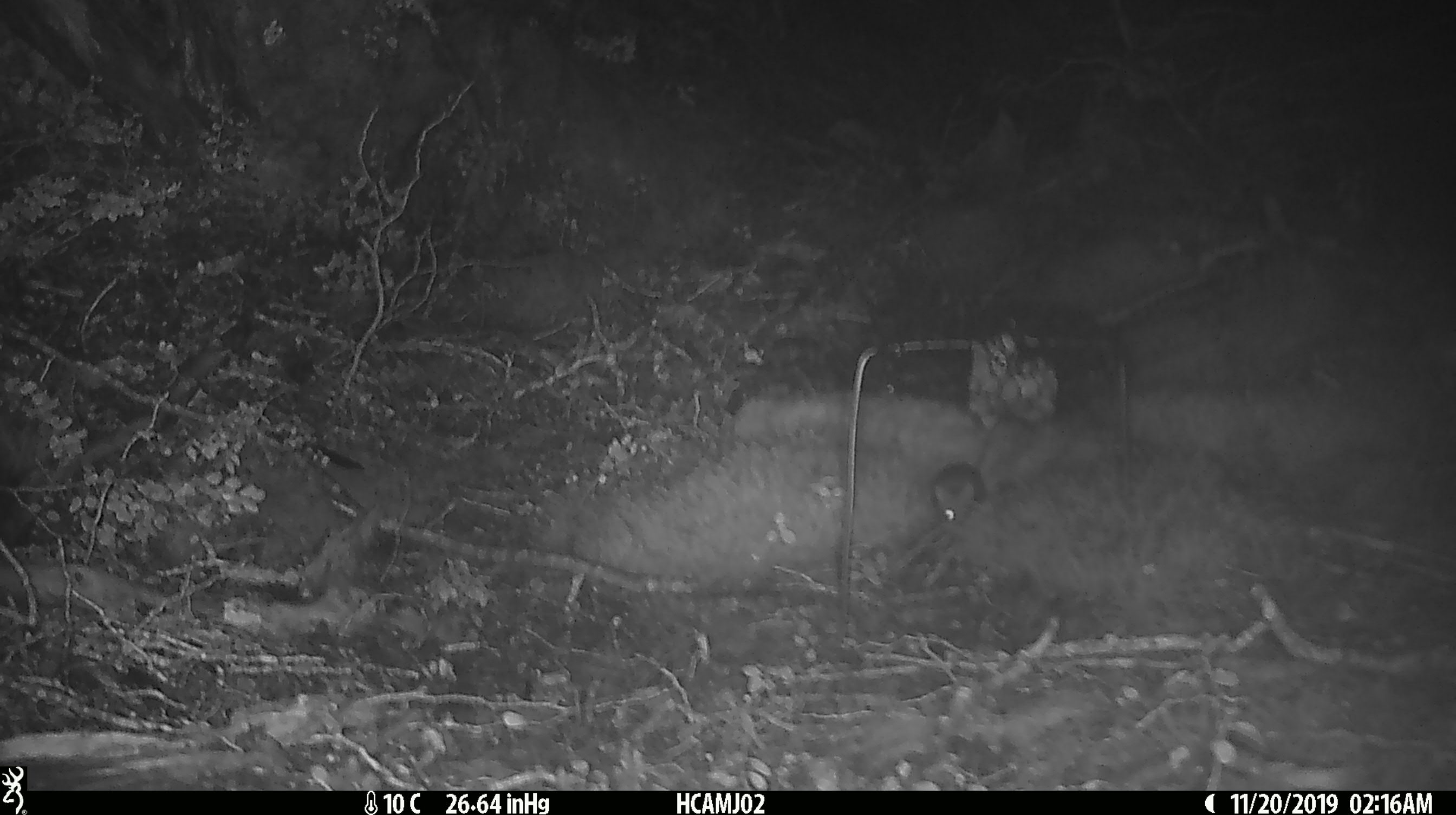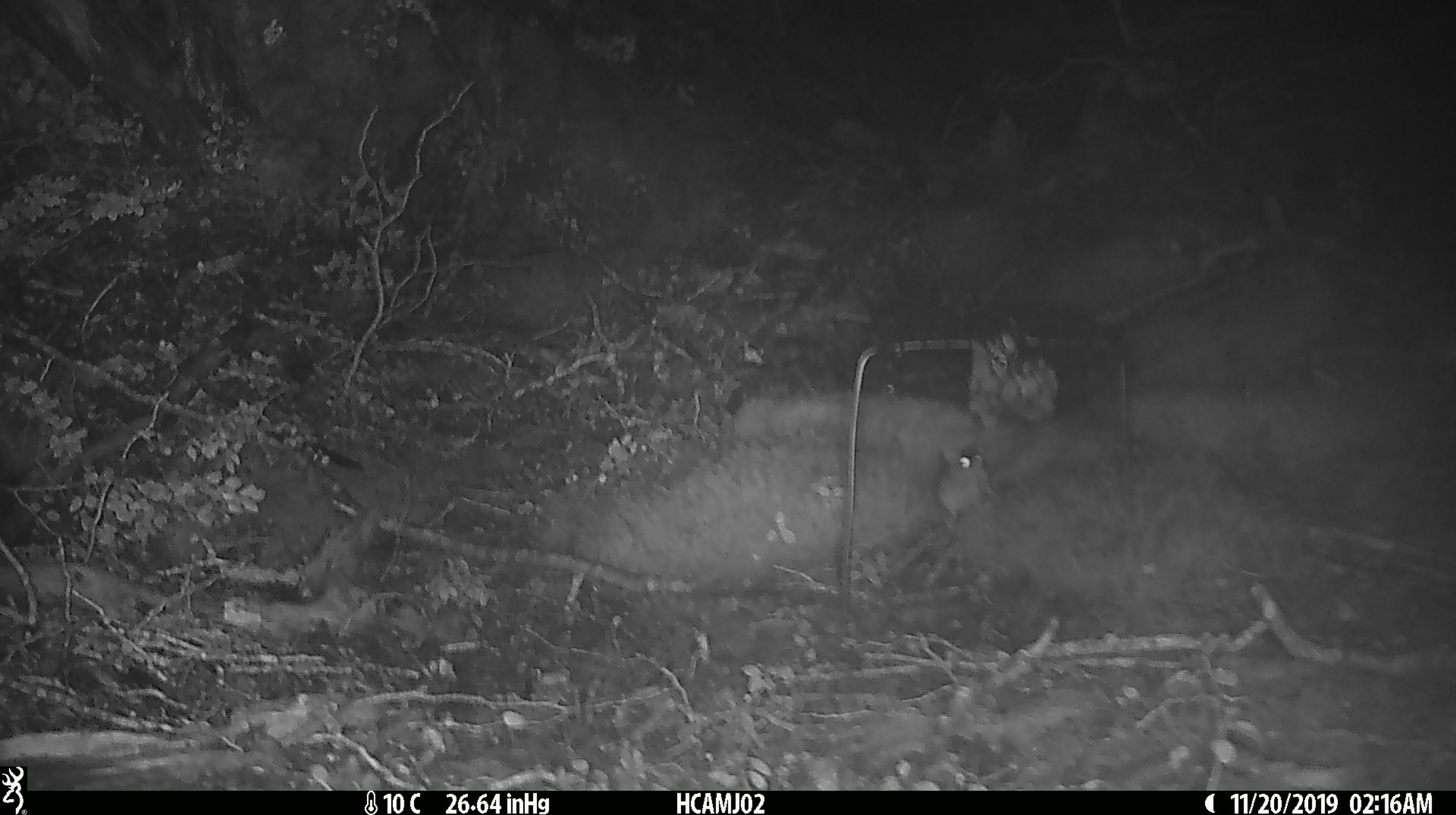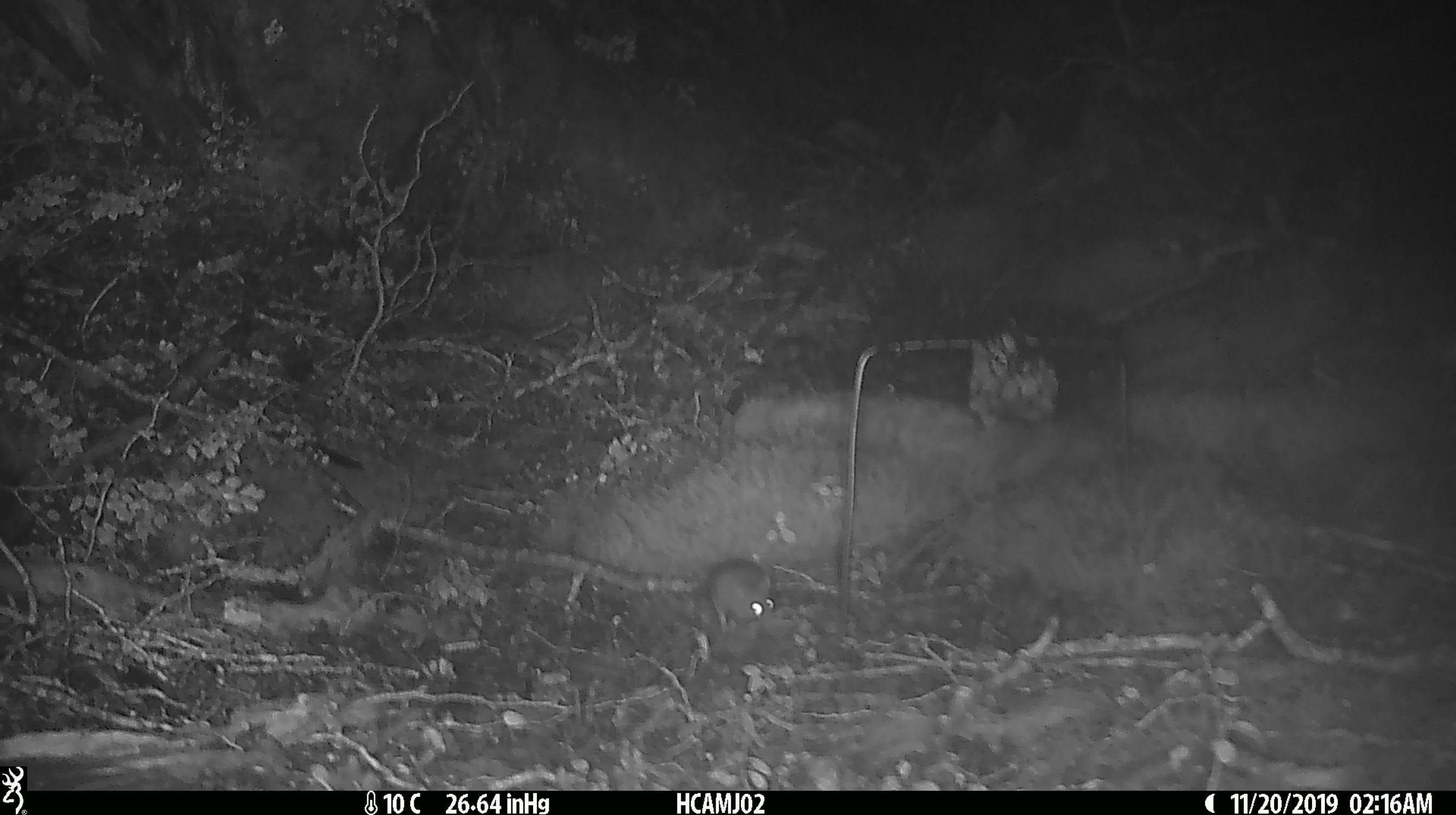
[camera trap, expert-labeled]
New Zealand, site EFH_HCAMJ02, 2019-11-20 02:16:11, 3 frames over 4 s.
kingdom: Animalia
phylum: Chordata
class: Mammalia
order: Rodentia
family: Muridae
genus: Mus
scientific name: Mus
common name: mouse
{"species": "mouse (Mus)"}